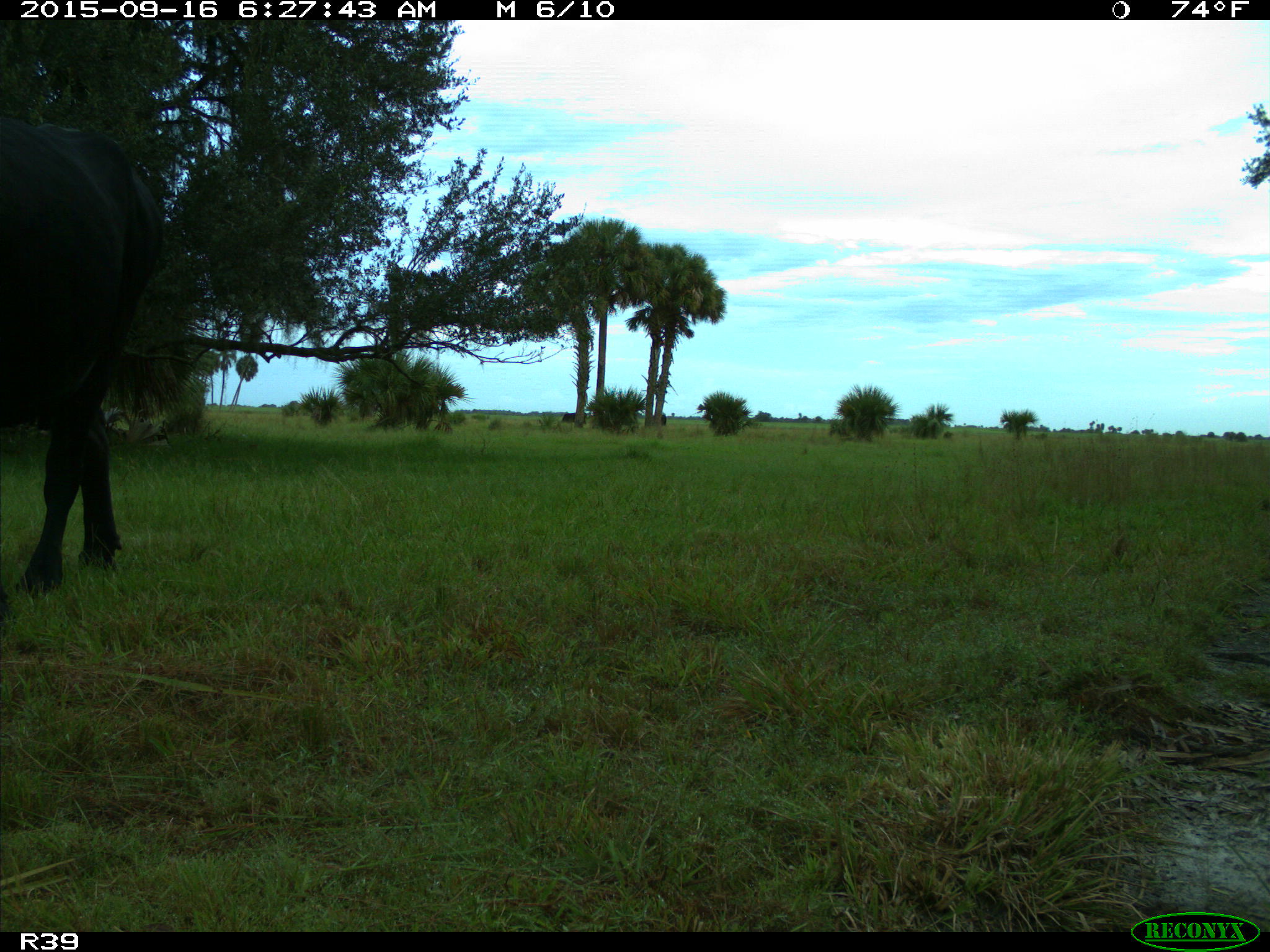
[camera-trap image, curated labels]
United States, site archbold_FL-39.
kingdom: Animalia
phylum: Chordata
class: Mammalia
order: Artiodactyla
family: Bovidae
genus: Bos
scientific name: Bos taurus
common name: domestic cow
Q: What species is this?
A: Bos taurus (domestic cow).